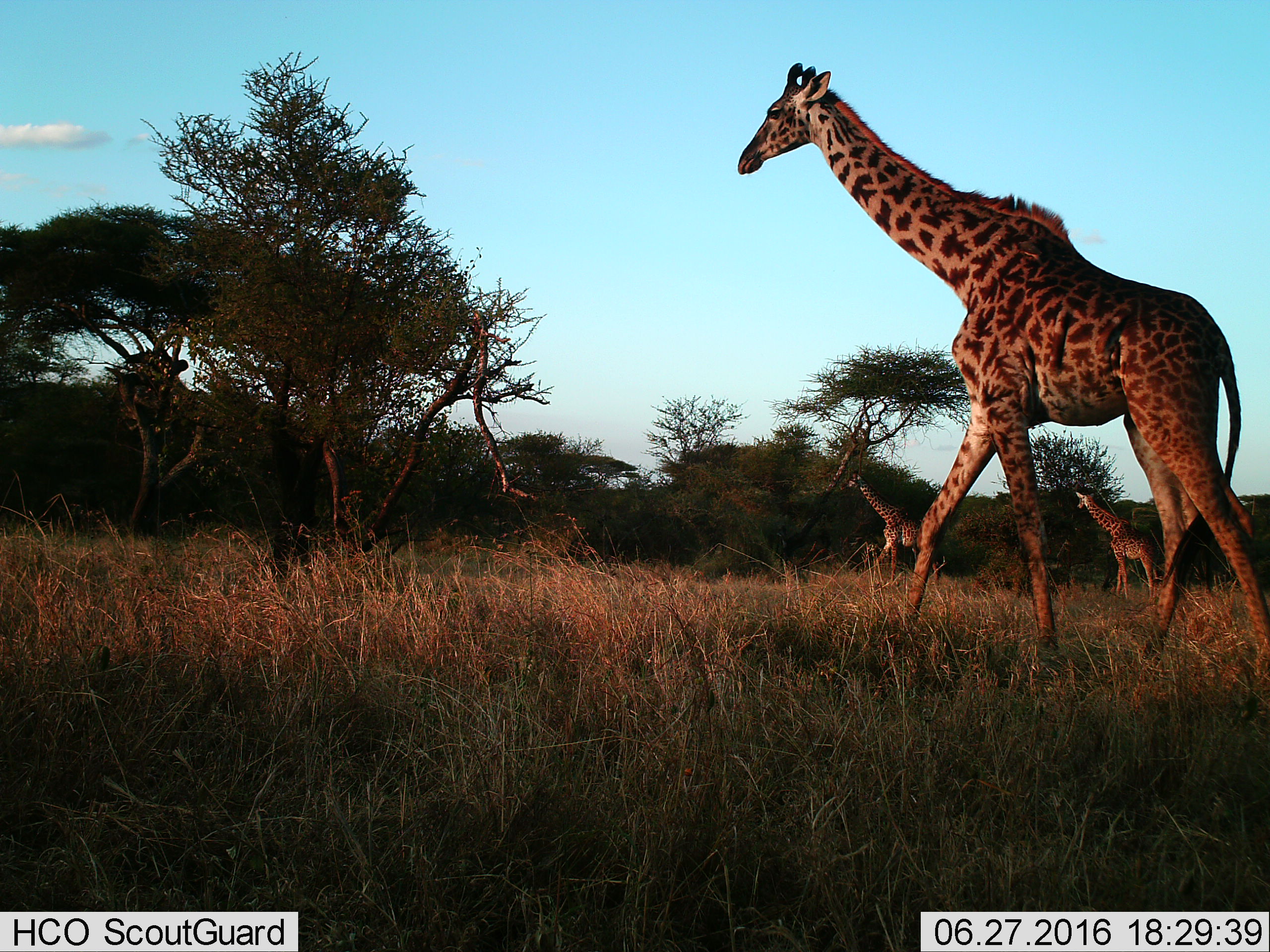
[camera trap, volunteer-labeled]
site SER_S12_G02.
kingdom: Animalia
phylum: Chordata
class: Mammalia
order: Artiodactyla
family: Giraffidae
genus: Giraffa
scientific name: Giraffa camelopardalis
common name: giraffe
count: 3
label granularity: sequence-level